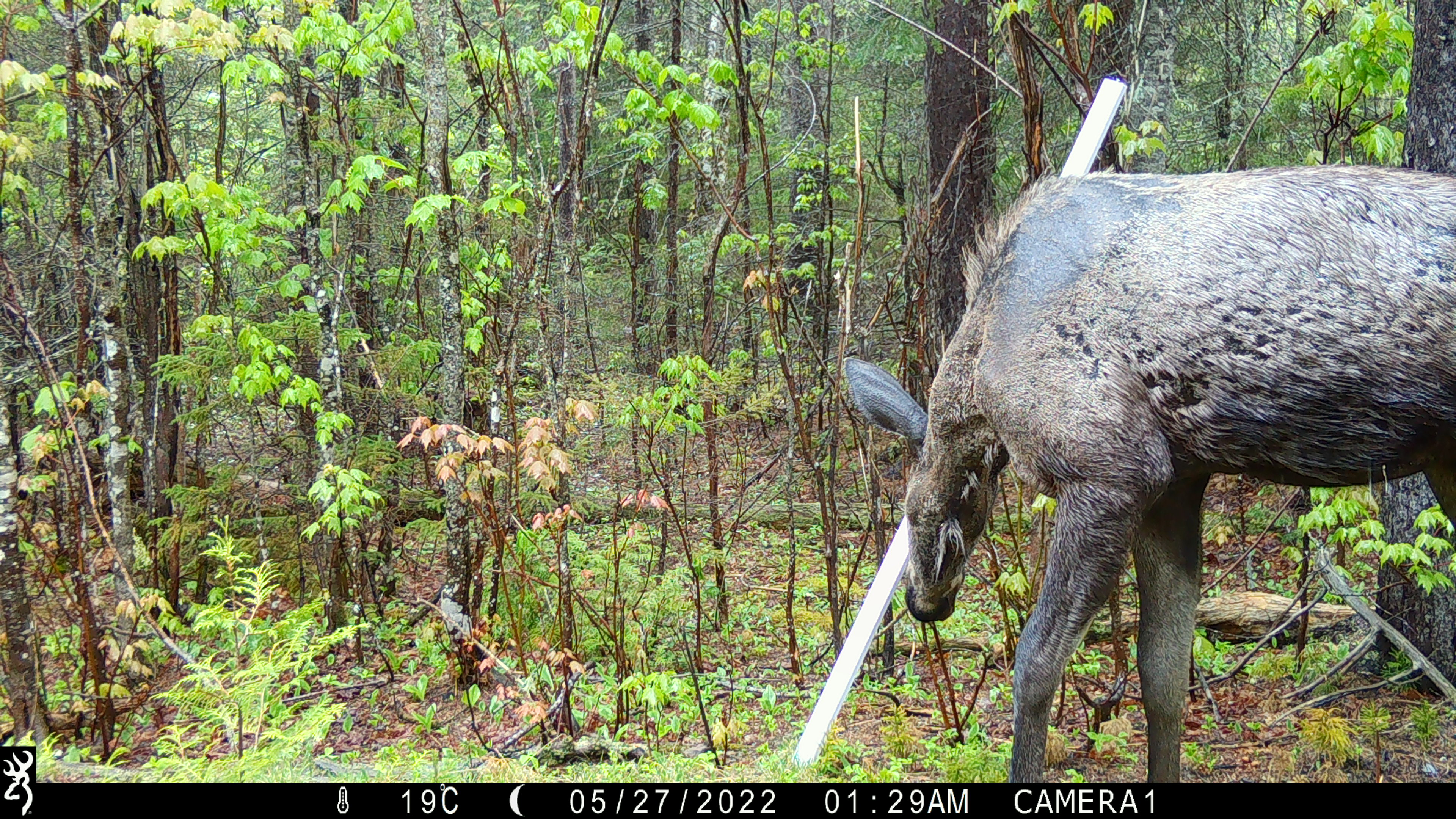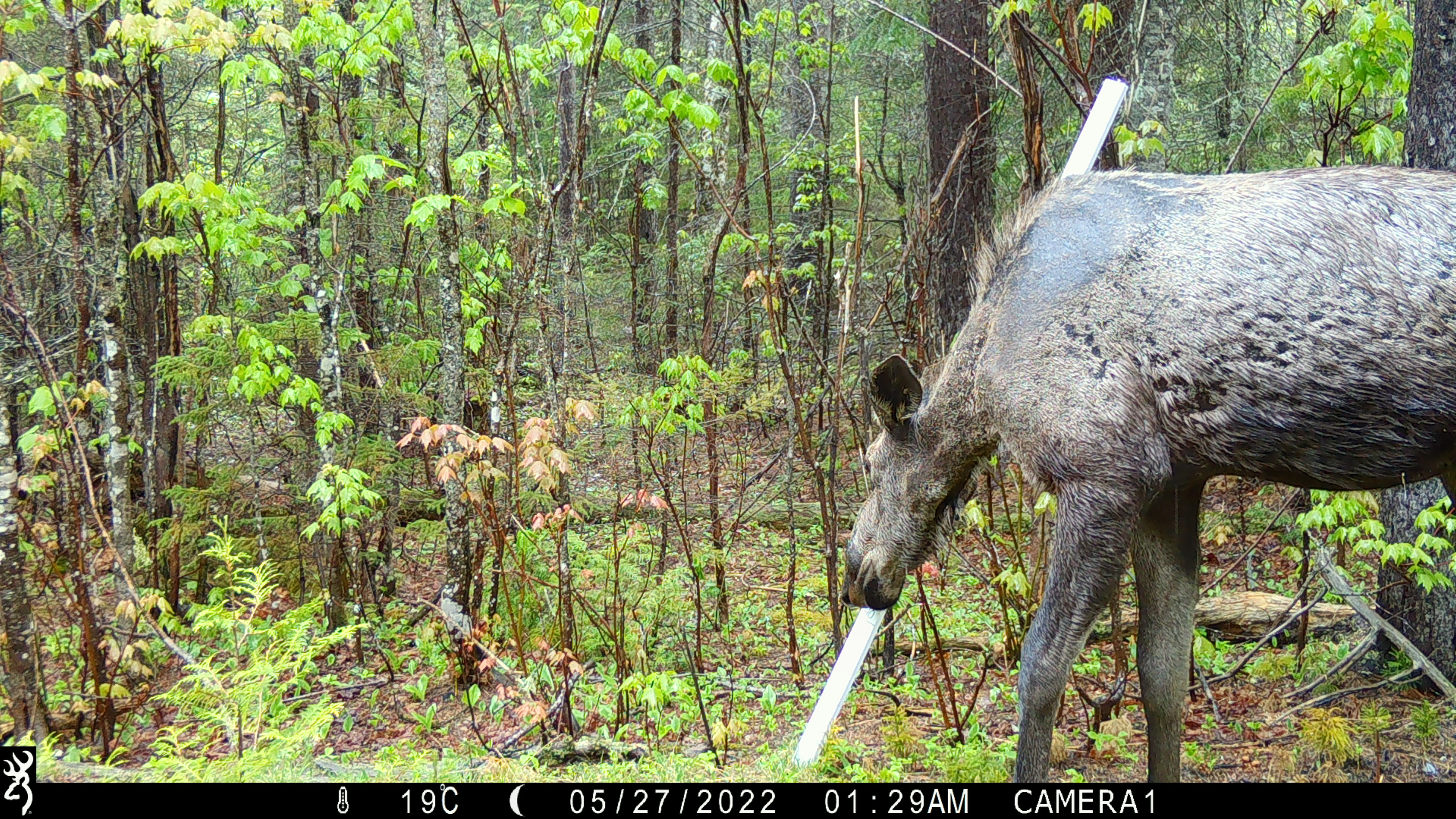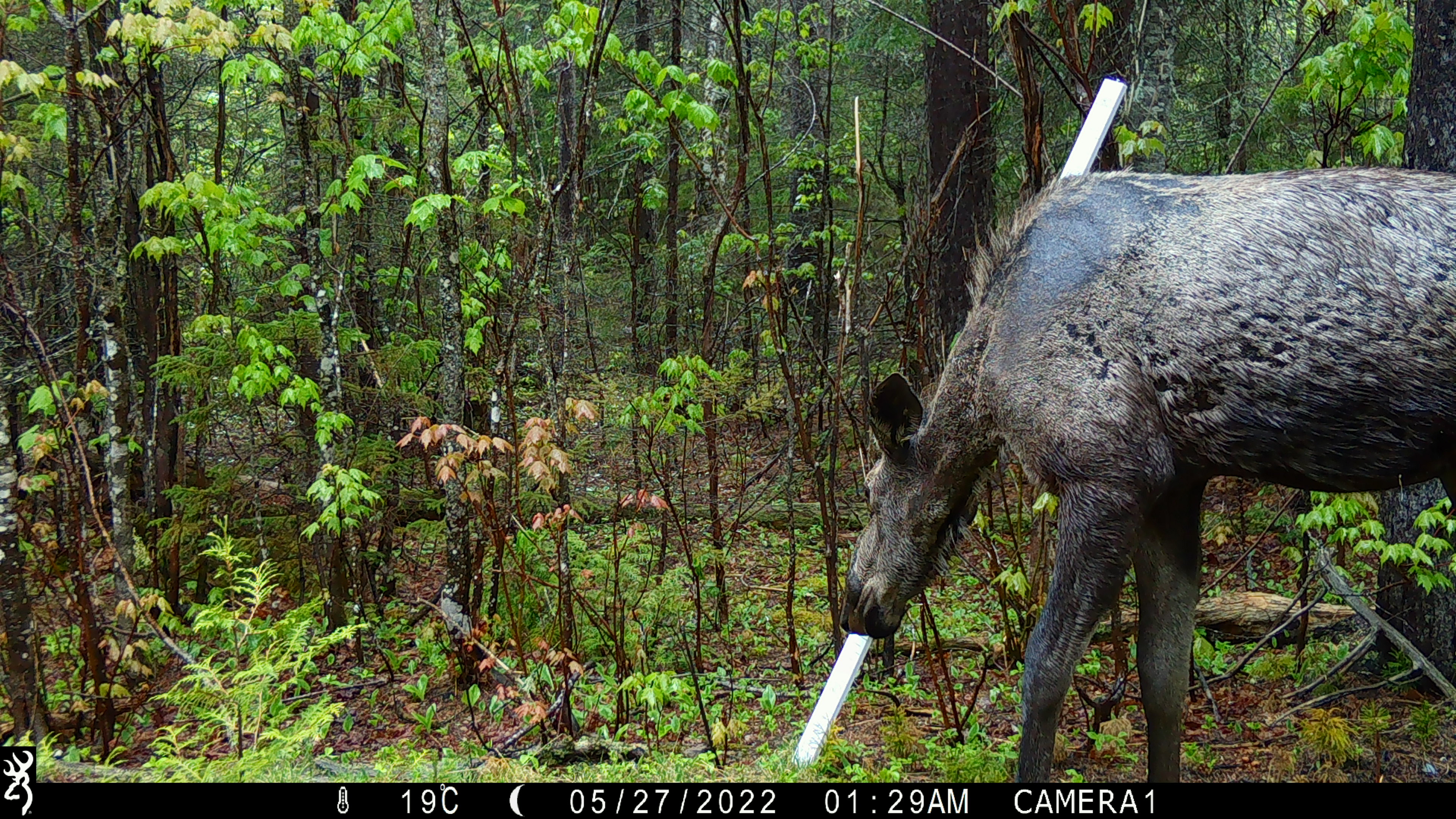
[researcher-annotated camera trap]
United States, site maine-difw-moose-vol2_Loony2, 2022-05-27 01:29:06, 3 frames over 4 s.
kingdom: Animalia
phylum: Chordata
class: Mammalia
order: Artiodactyla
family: Cervidae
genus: Alces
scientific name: Alces alces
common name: moose